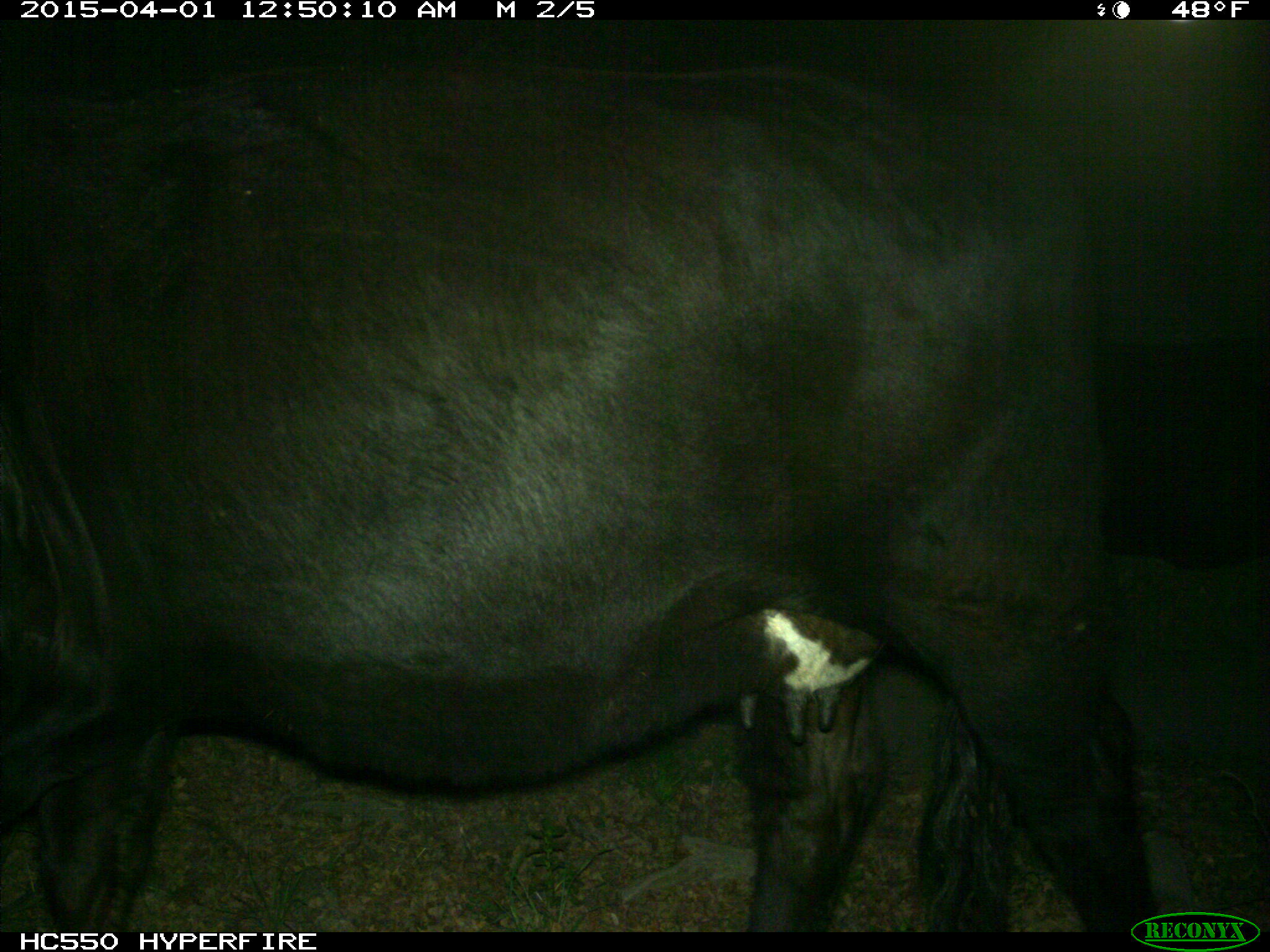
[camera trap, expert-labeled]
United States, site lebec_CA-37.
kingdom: Animalia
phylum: Chordata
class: Mammalia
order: Artiodactyla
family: Bovidae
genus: Bos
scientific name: Bos taurus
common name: domestic cow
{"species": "Bos taurus (domestic cow)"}